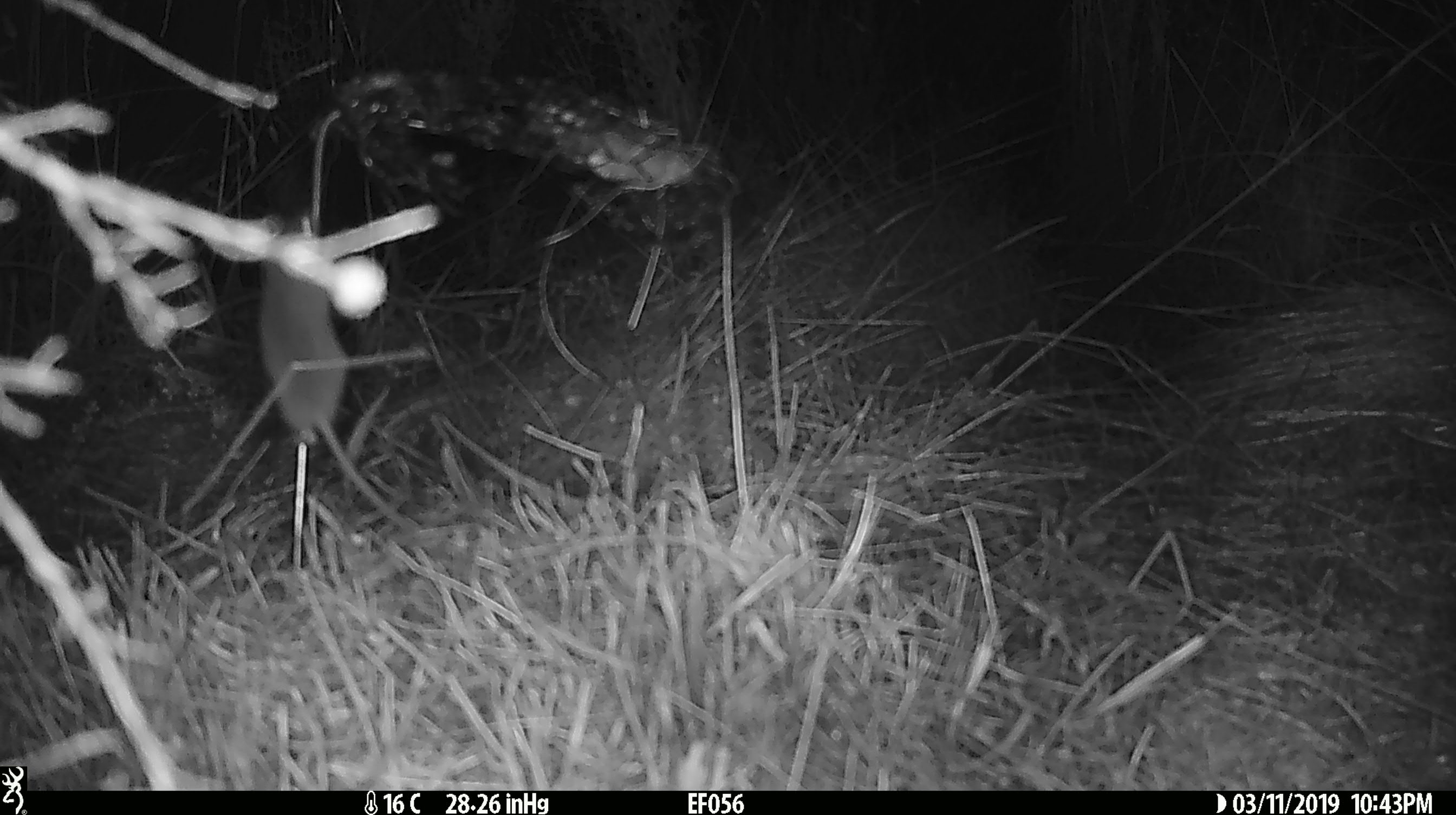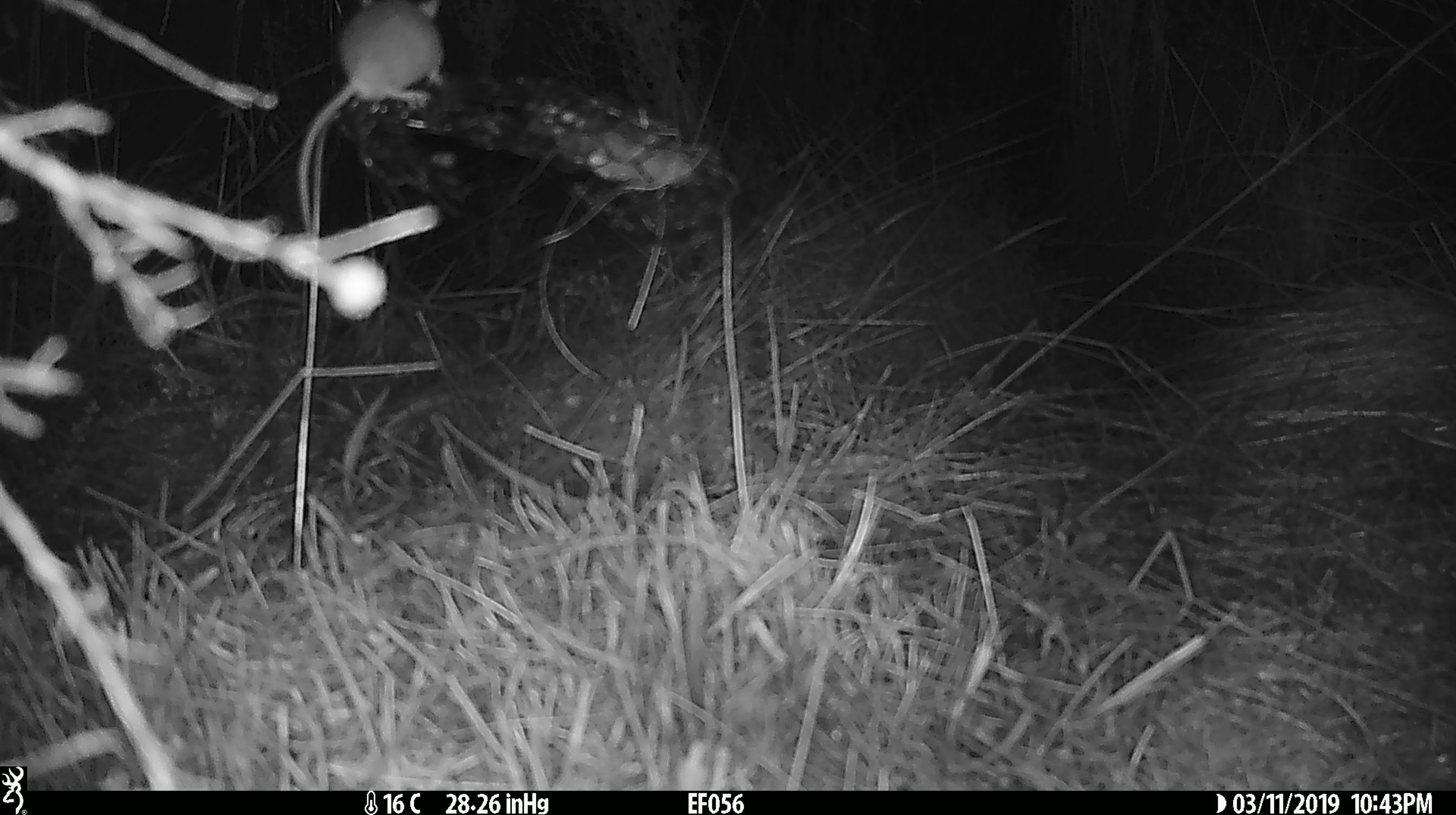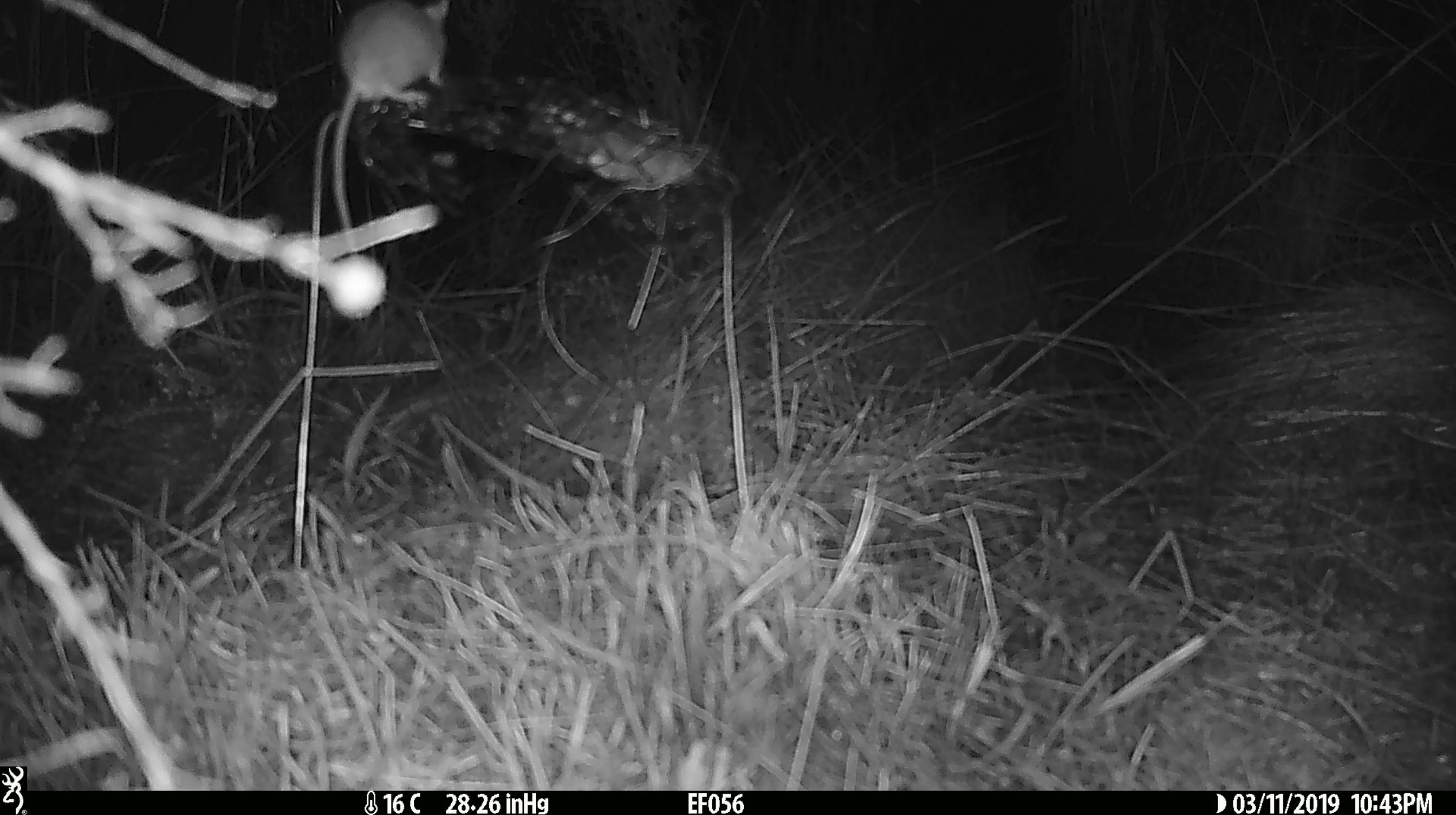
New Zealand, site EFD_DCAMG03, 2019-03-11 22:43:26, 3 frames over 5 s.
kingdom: Animalia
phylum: Chordata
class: Mammalia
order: Rodentia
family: Muridae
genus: Mus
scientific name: Mus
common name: mouse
Mouse (Mus).